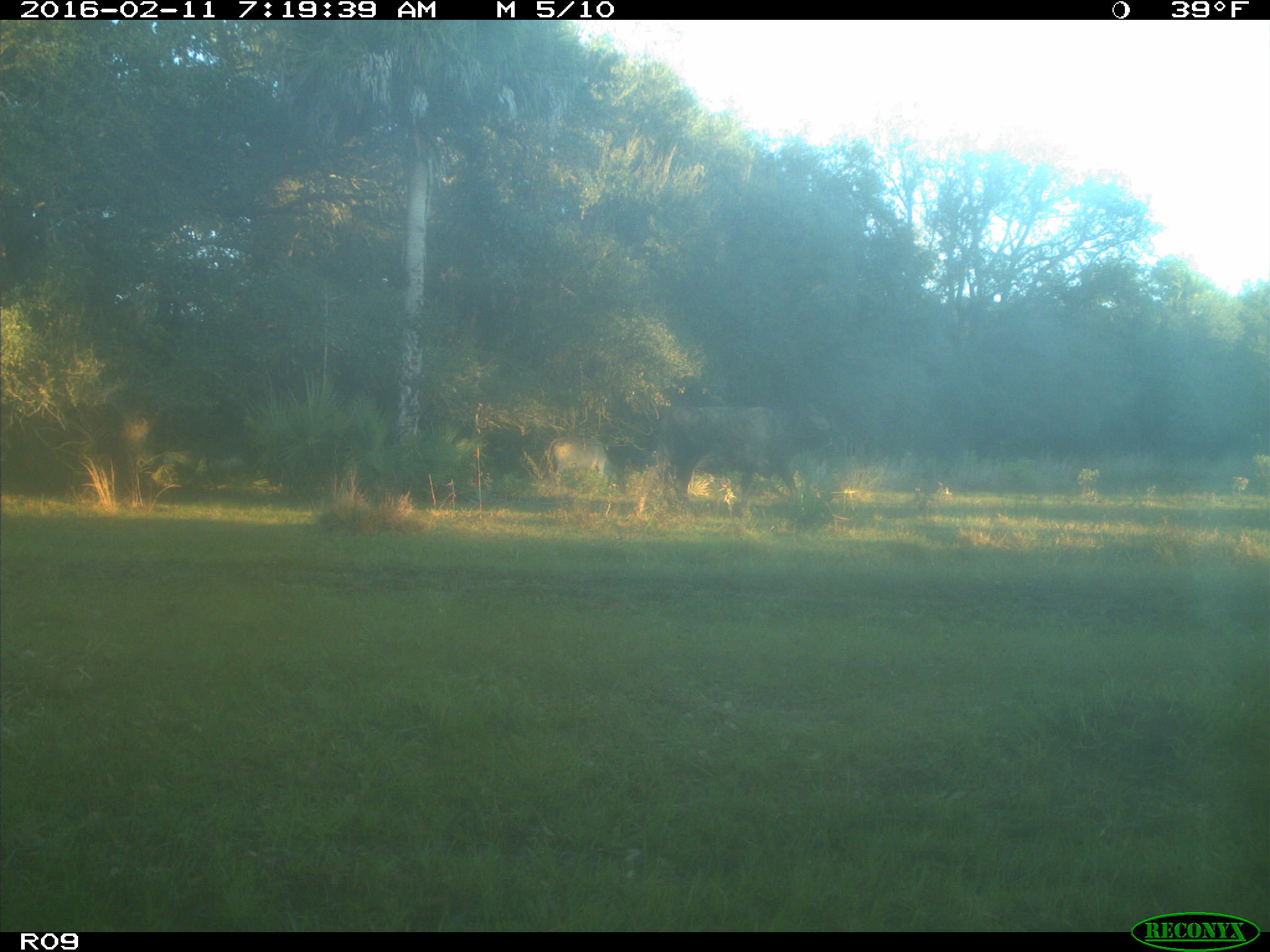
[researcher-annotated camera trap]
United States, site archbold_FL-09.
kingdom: Animalia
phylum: Chordata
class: Mammalia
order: Artiodactyla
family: Bovidae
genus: Bos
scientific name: Bos taurus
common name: domestic cow